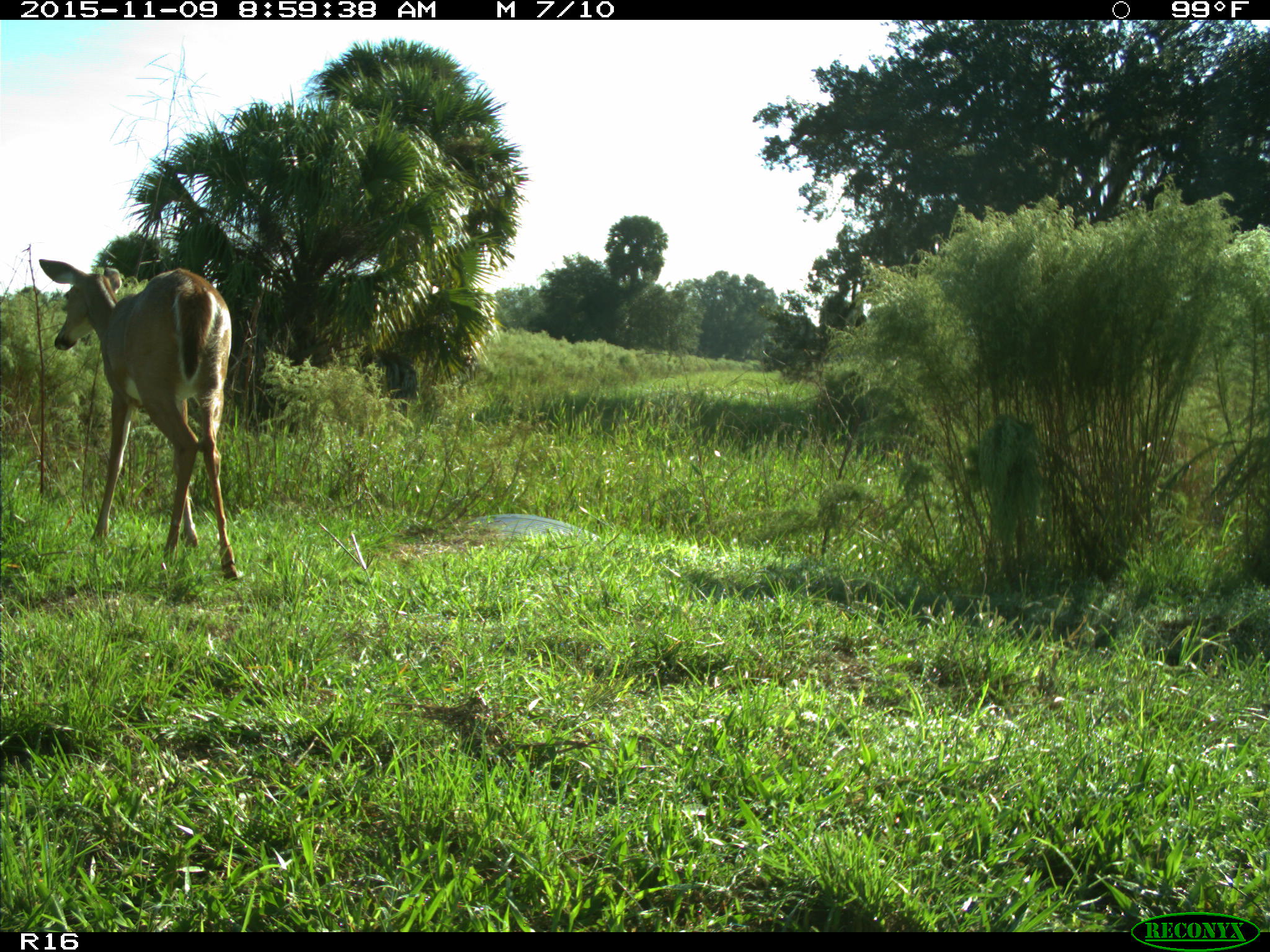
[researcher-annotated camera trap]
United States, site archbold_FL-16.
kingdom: Animalia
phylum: Chordata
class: Mammalia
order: Artiodactyla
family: Cervidae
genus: Odocoileus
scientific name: Odocoileus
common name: deer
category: unidentified deer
Unidentified deer (deer) (Odocoileus).